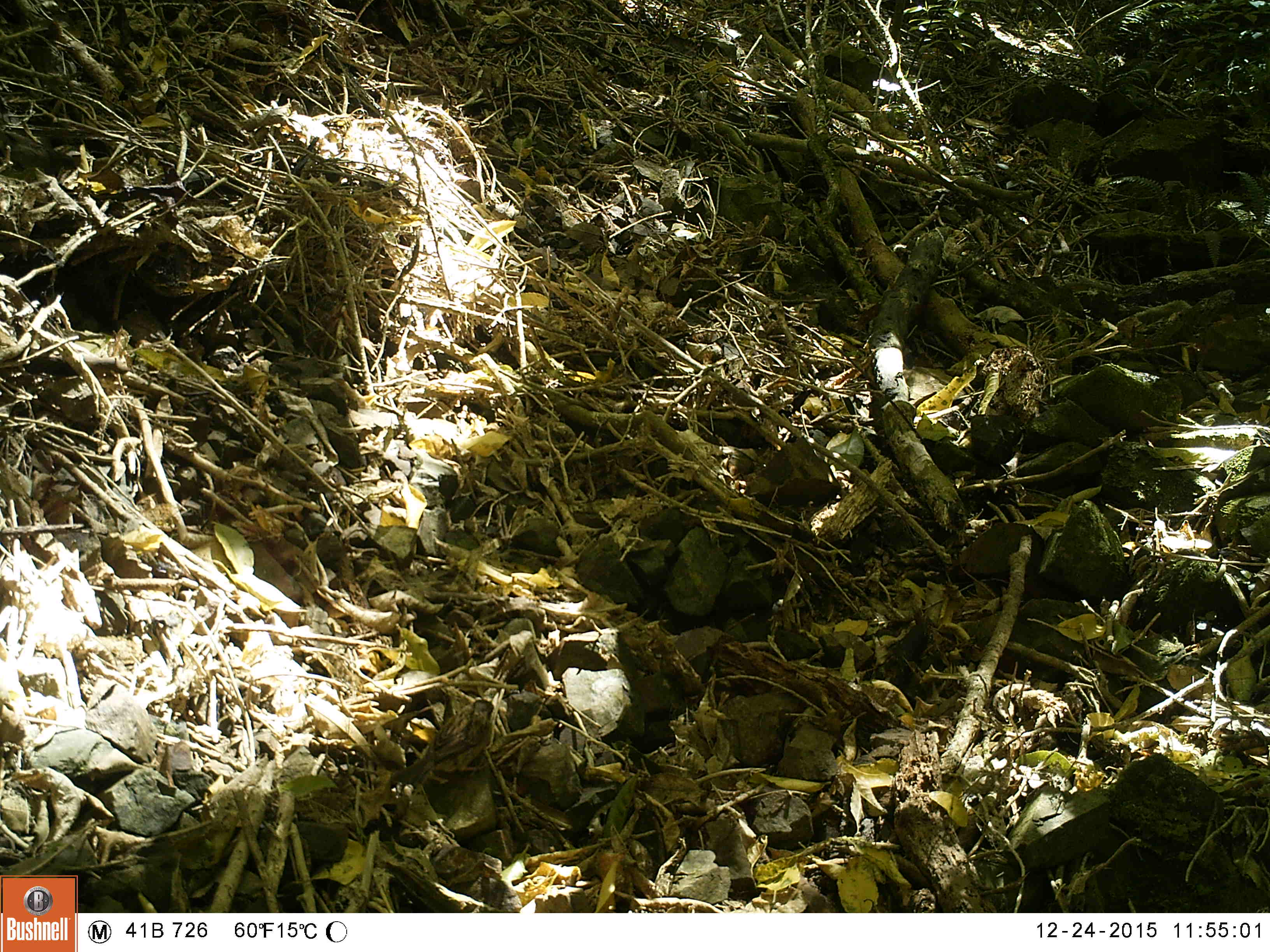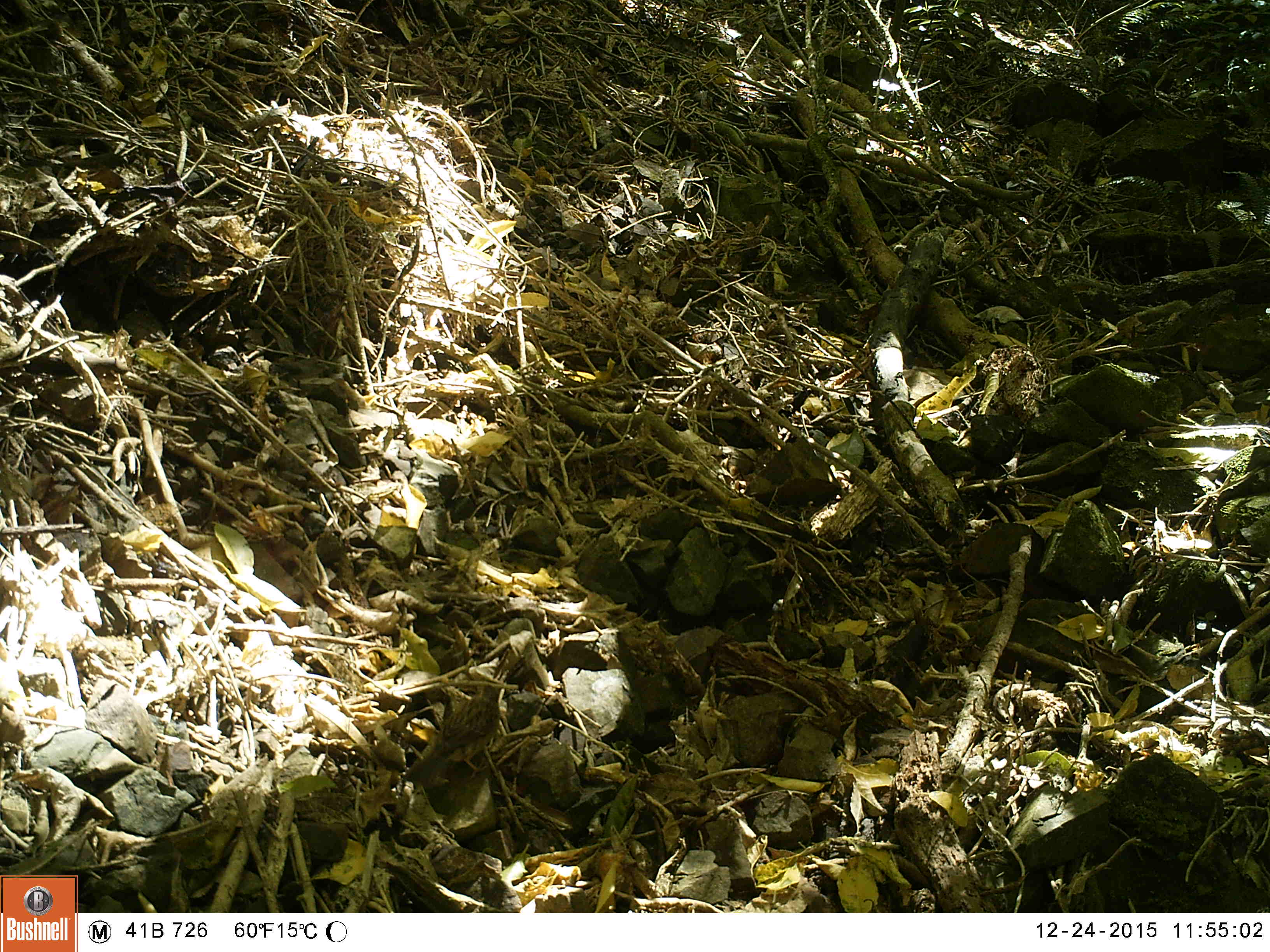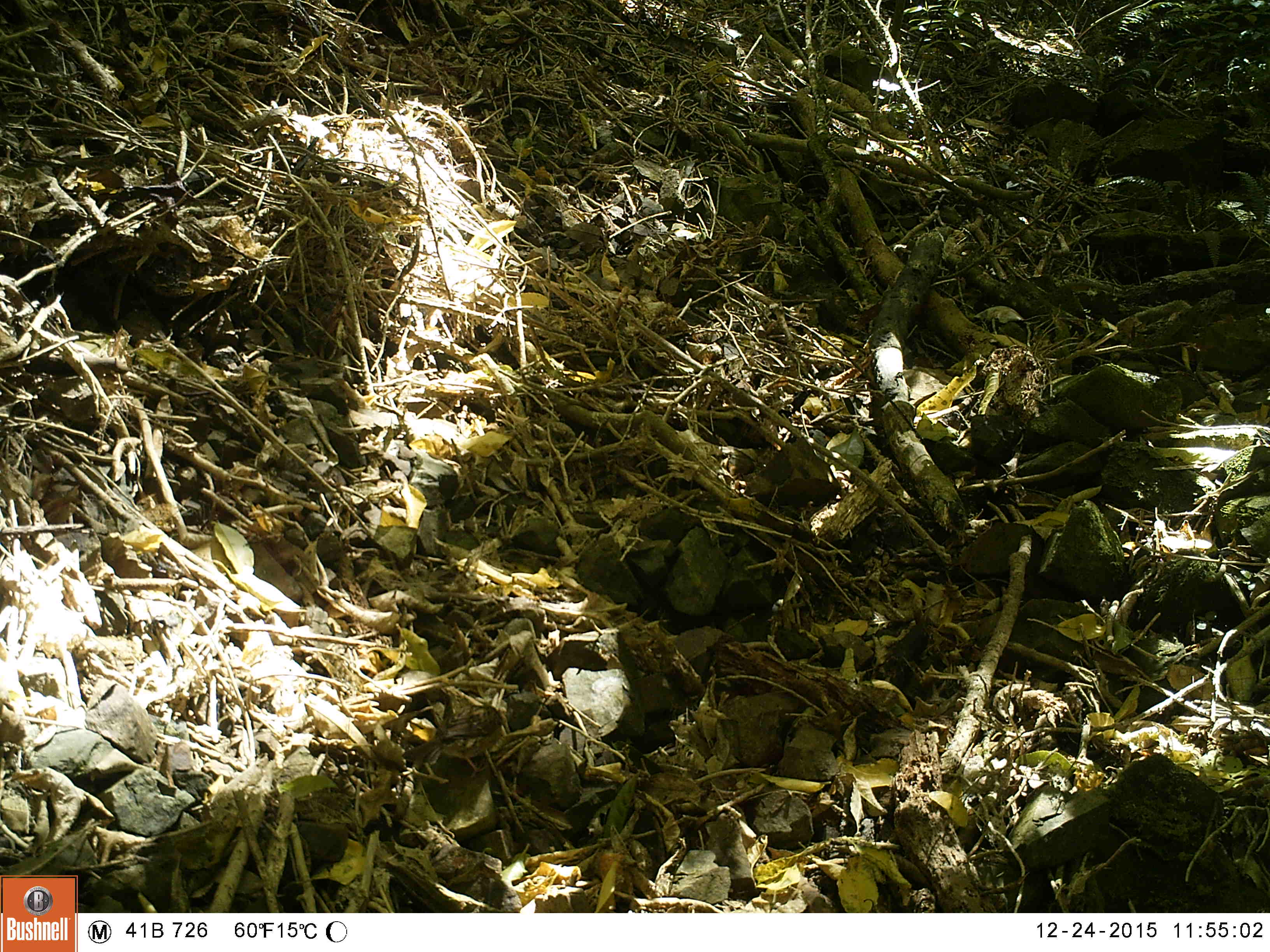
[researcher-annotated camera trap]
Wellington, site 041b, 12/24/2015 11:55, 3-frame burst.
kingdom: Animalia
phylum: Chordata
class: Aves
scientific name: Aves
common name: bird